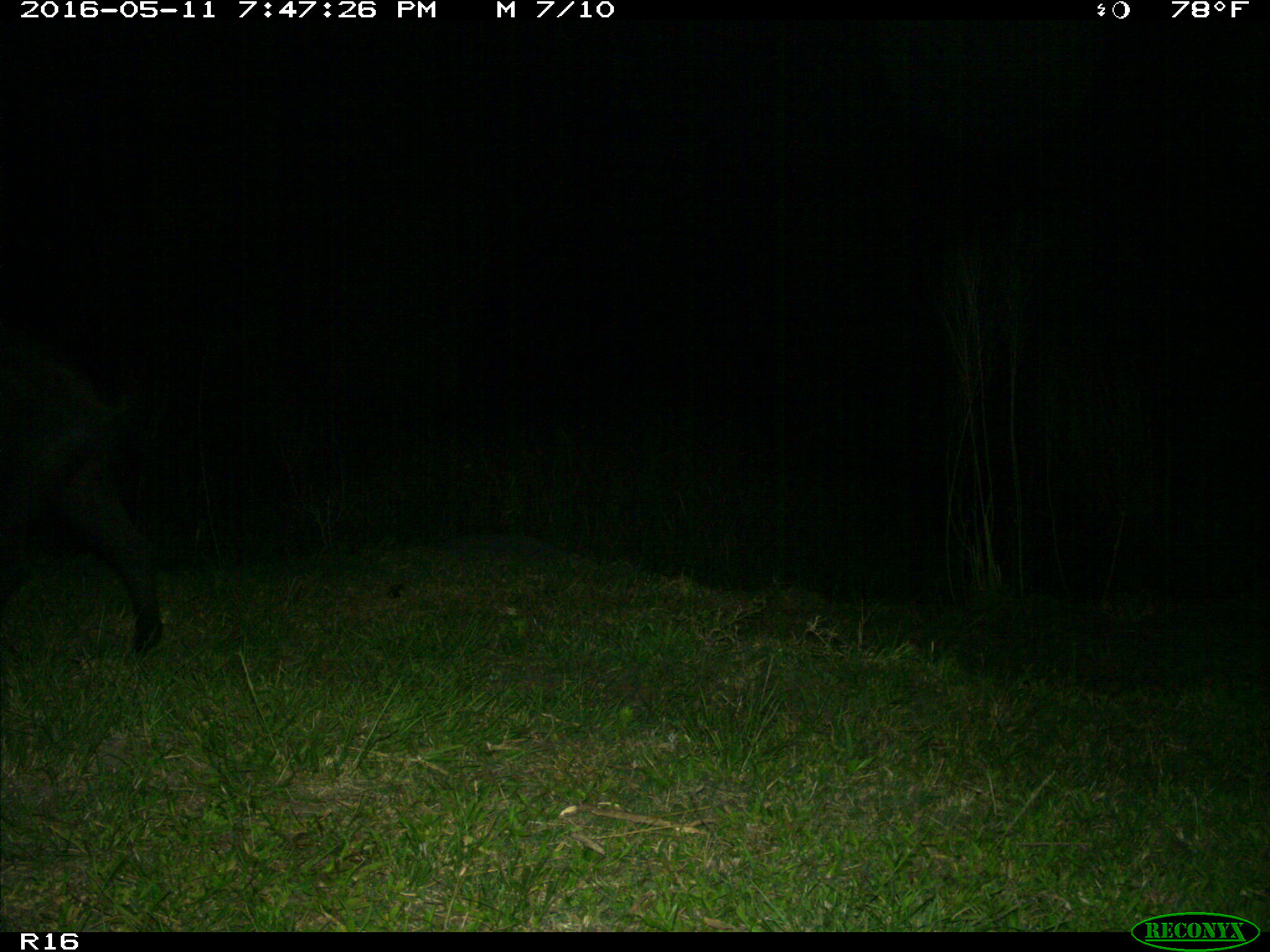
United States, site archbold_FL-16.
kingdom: Animalia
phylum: Chordata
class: Mammalia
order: Artiodactyla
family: Suidae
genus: Sus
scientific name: Sus scrofa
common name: wild boar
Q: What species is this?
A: Sus scrofa (wild boar).